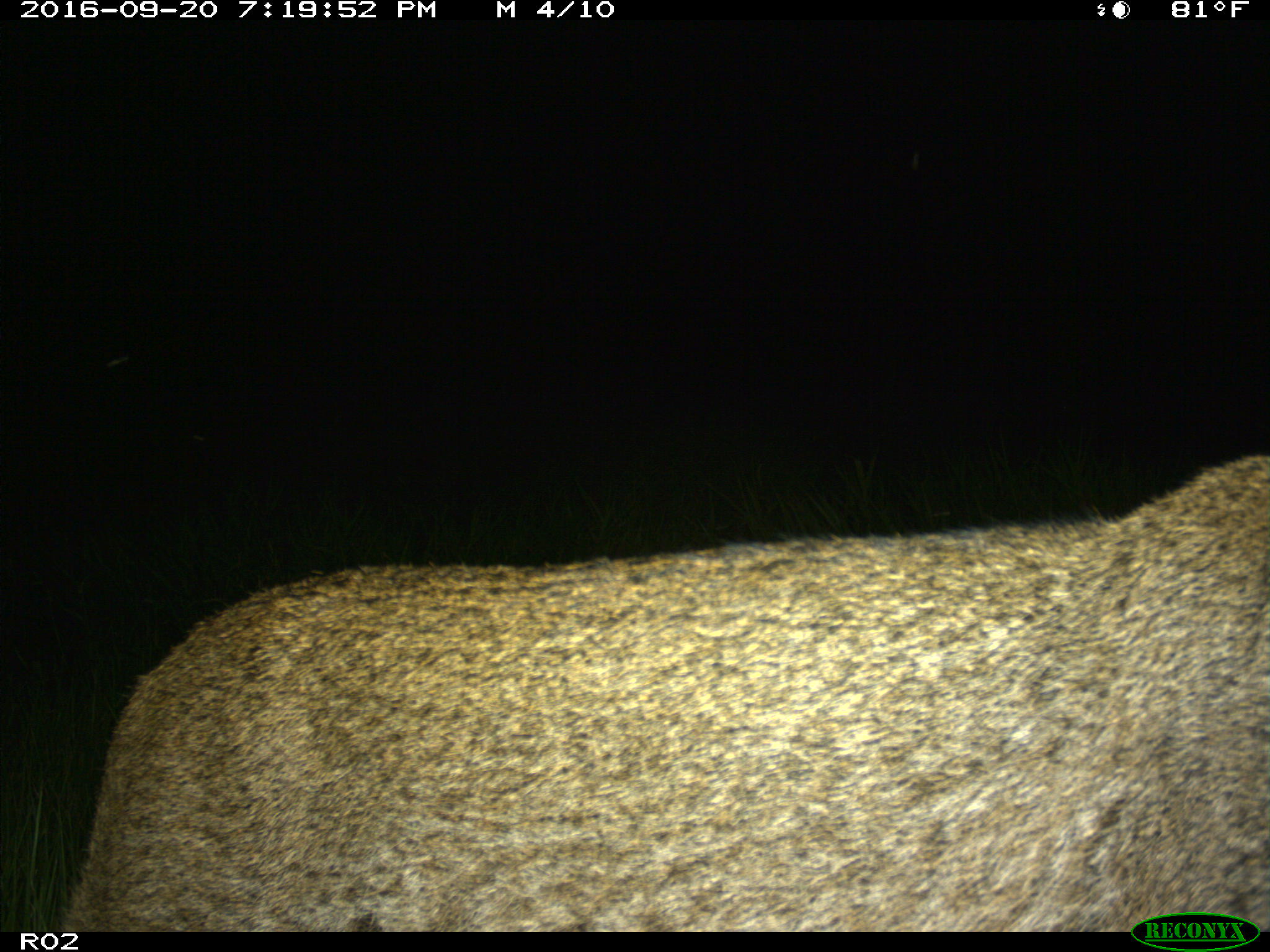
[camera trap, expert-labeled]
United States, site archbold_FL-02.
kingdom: Animalia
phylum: Chordata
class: Mammalia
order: Carnivora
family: Felidae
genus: Lynx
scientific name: Lynx rufus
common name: bobcat